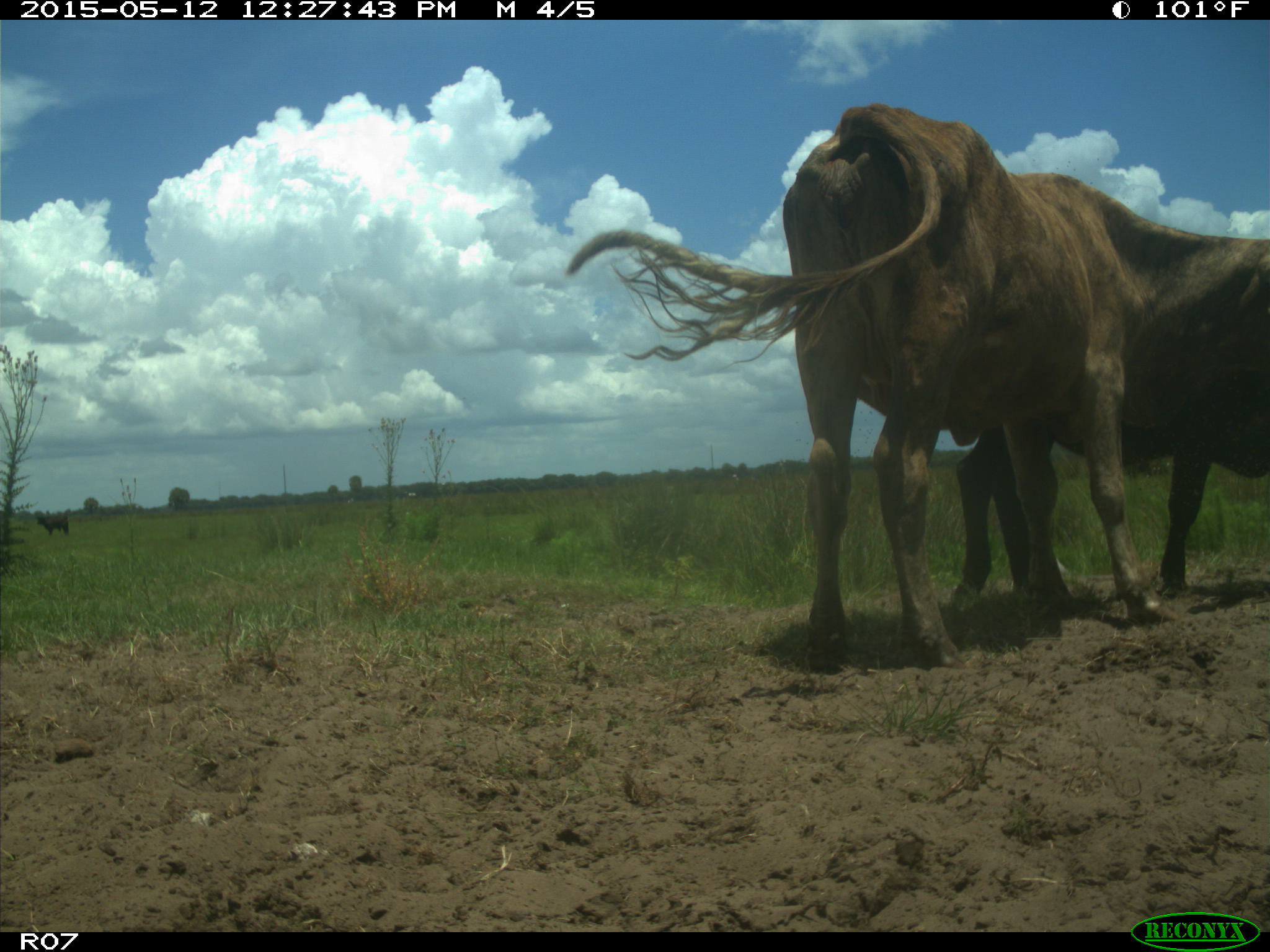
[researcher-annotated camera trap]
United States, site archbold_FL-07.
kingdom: Animalia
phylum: Chordata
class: Mammalia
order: Artiodactyla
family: Bovidae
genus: Bos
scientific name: Bos taurus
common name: domestic cow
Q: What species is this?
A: Bos taurus (domestic cow).